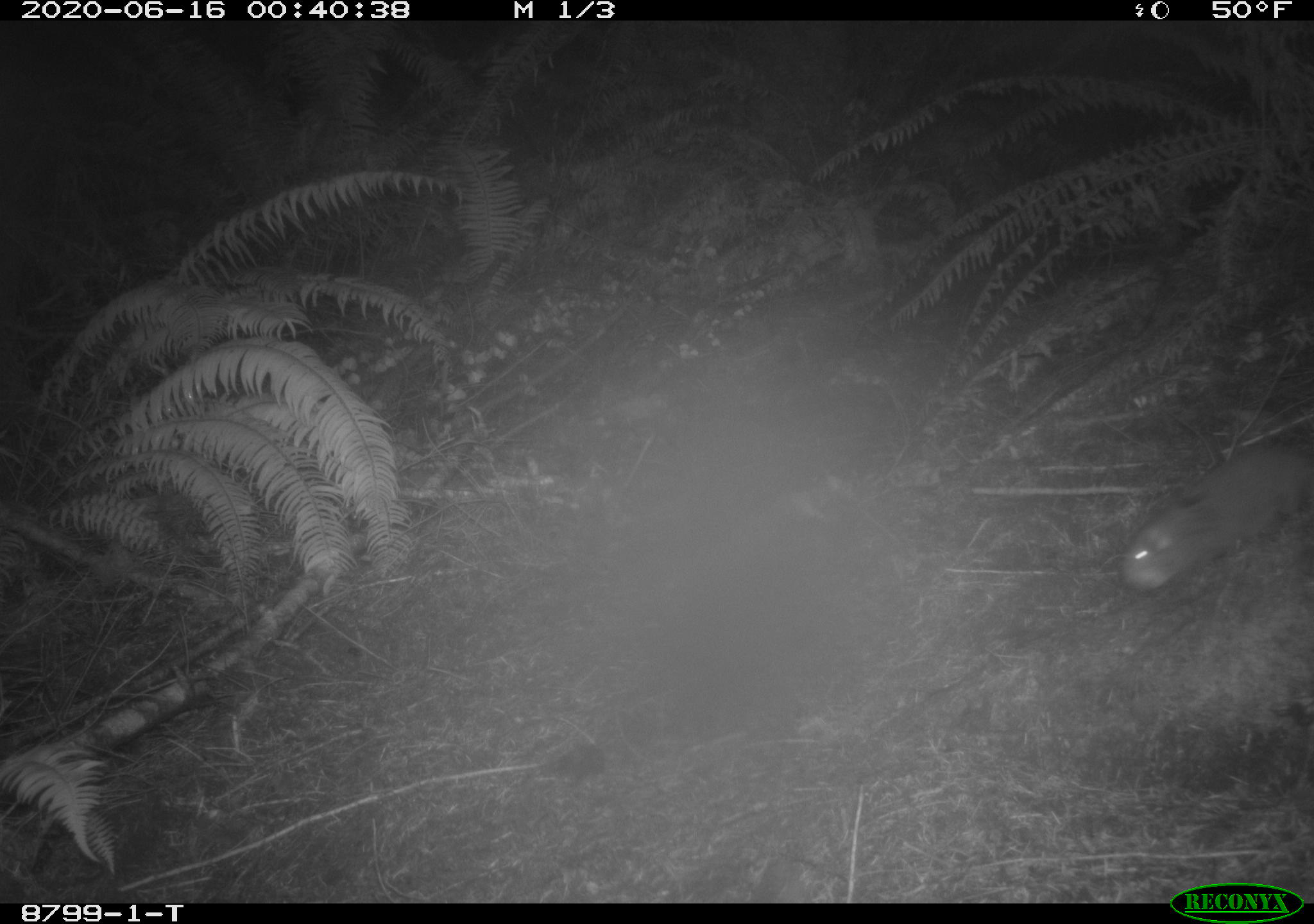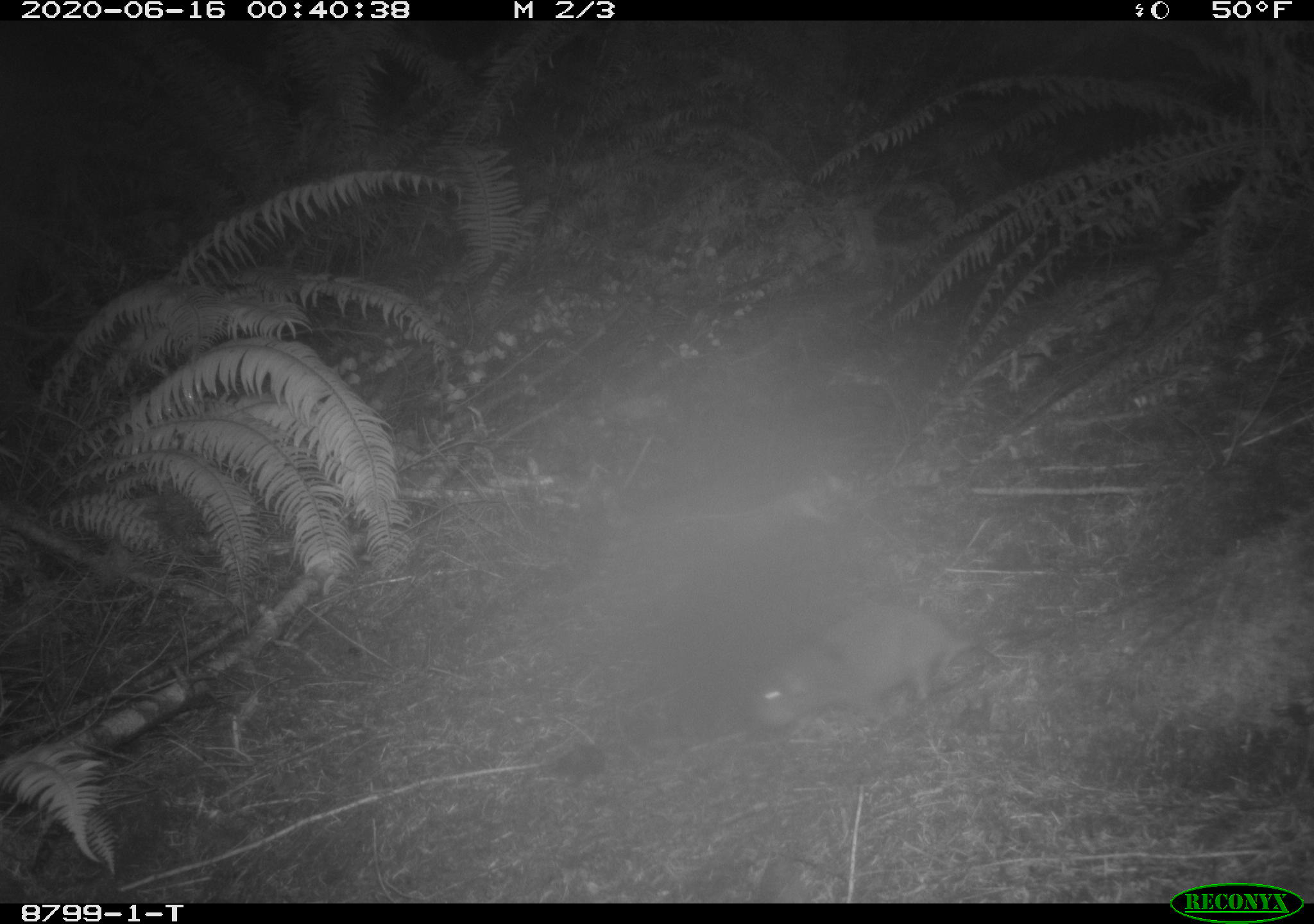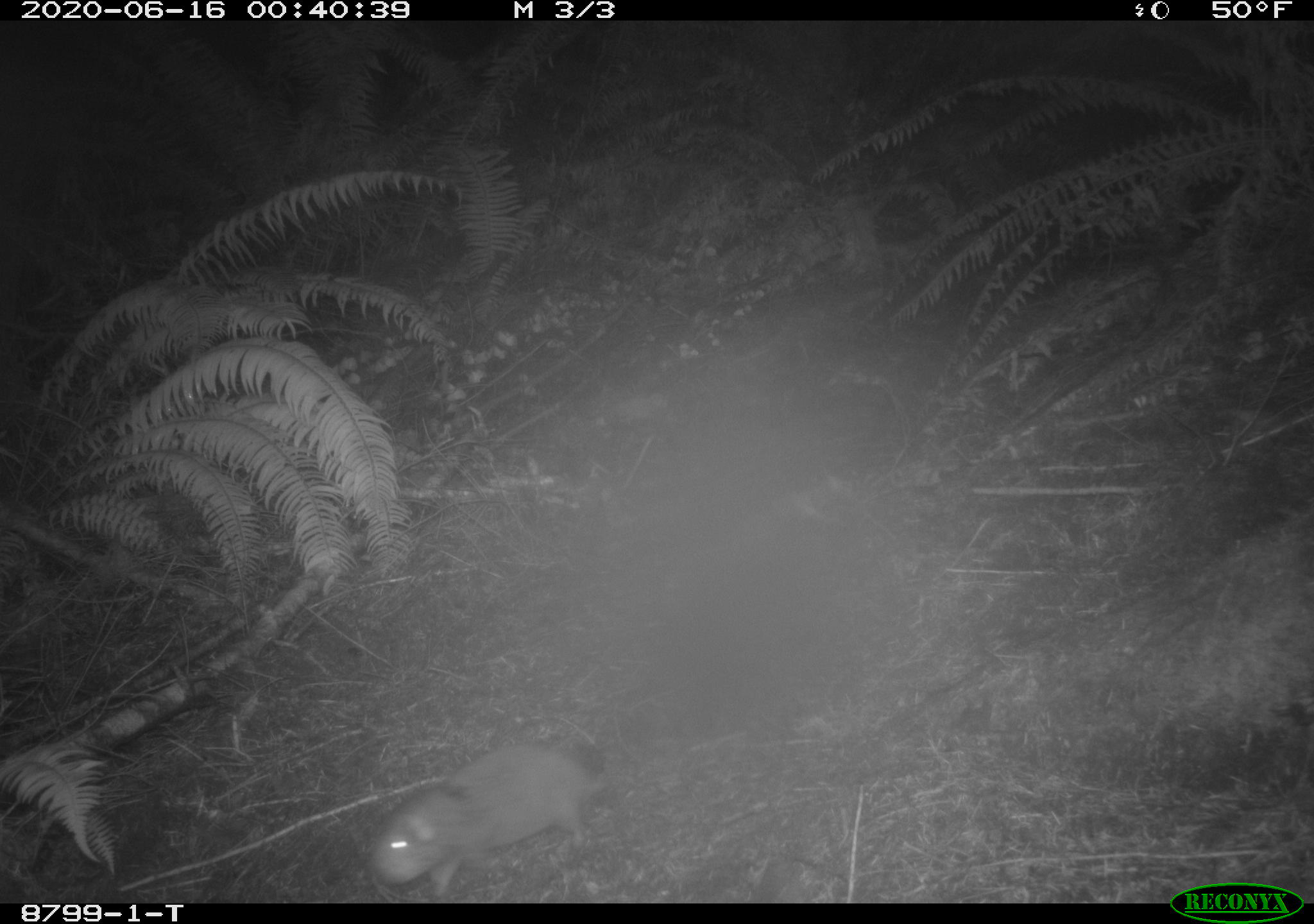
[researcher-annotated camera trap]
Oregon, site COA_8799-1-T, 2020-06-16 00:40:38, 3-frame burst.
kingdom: Animalia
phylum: Chordata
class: Mammalia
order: Rodentia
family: Aplodontiidae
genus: Aplodontia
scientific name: Aplodontia rufa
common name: mountain beaver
Mountain beaver (Aplodontia rufa).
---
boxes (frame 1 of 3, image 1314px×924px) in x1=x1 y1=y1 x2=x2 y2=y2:
mountain beaver: x1=1119 y1=431 x2=1309 y2=593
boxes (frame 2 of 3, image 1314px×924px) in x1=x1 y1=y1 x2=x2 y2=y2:
mountain beaver: x1=749 y1=585 x2=963 y2=734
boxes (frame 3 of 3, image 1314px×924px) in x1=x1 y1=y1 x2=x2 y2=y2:
mountain beaver: x1=368 y1=719 x2=608 y2=901